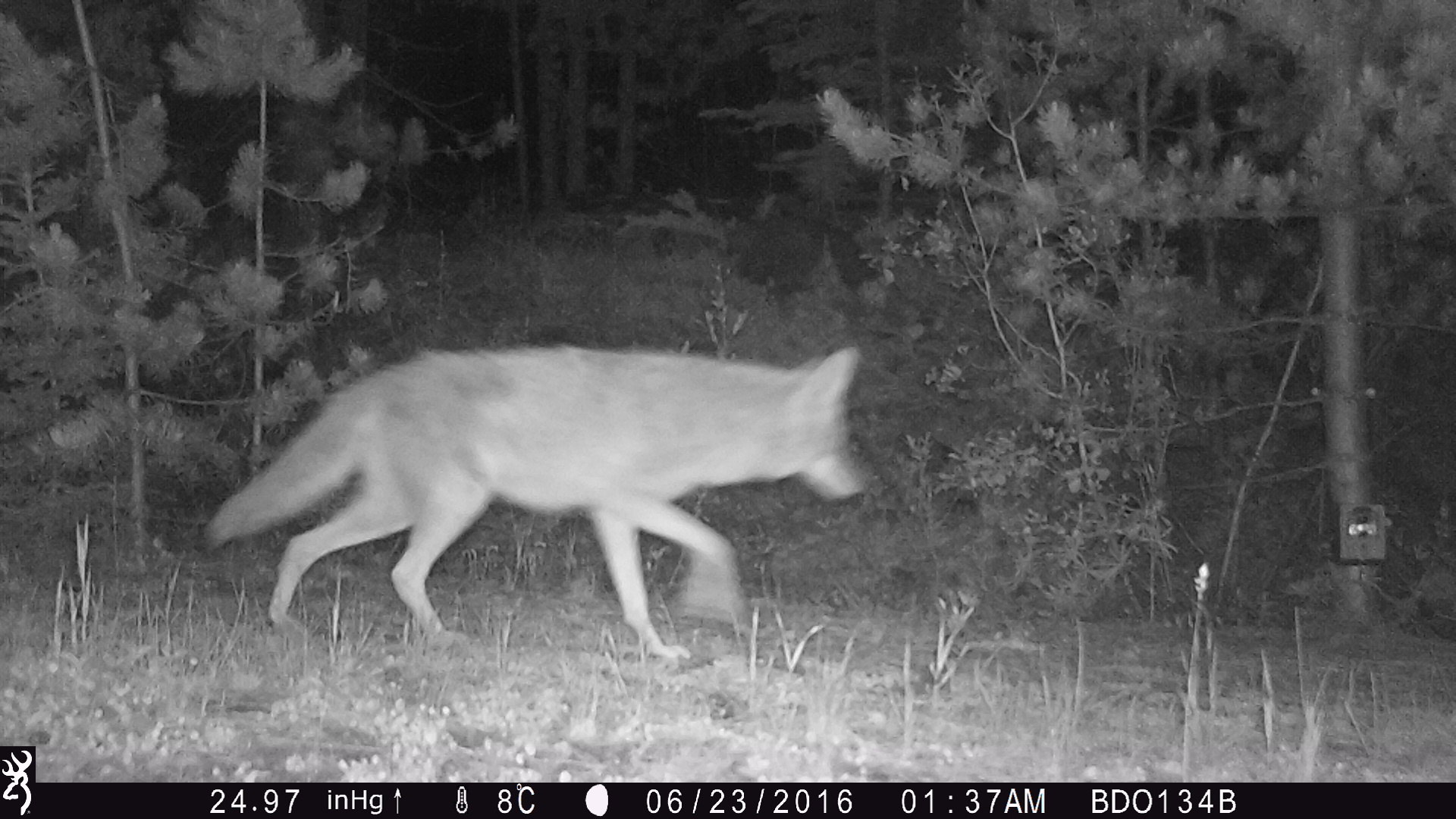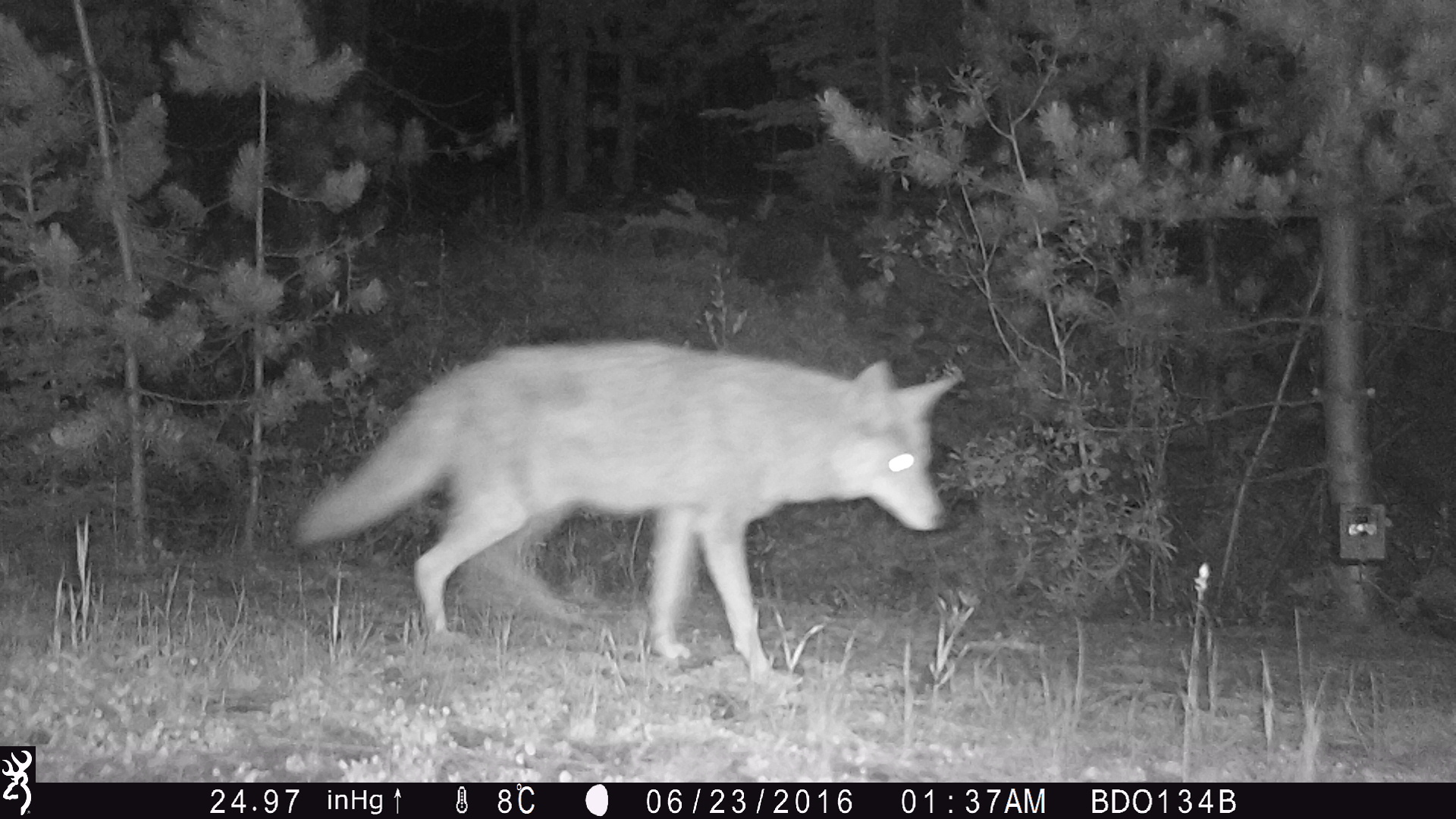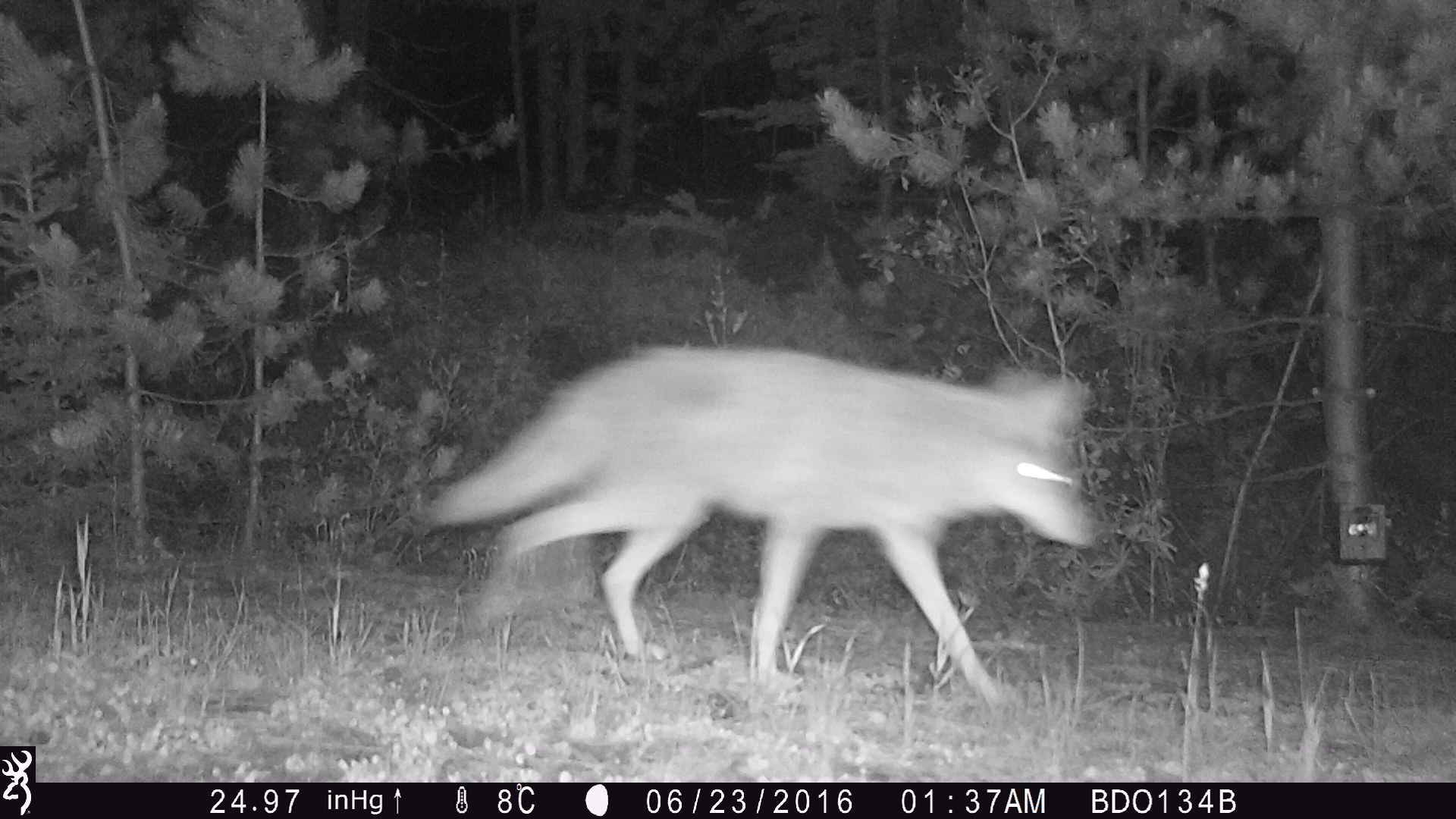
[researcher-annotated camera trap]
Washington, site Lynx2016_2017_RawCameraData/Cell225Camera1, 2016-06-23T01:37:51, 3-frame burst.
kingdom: Animalia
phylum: Chordata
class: Mammalia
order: Carnivora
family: Canidae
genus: Canis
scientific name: Canis latrans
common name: coyote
Canis latrans (coyote). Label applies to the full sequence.